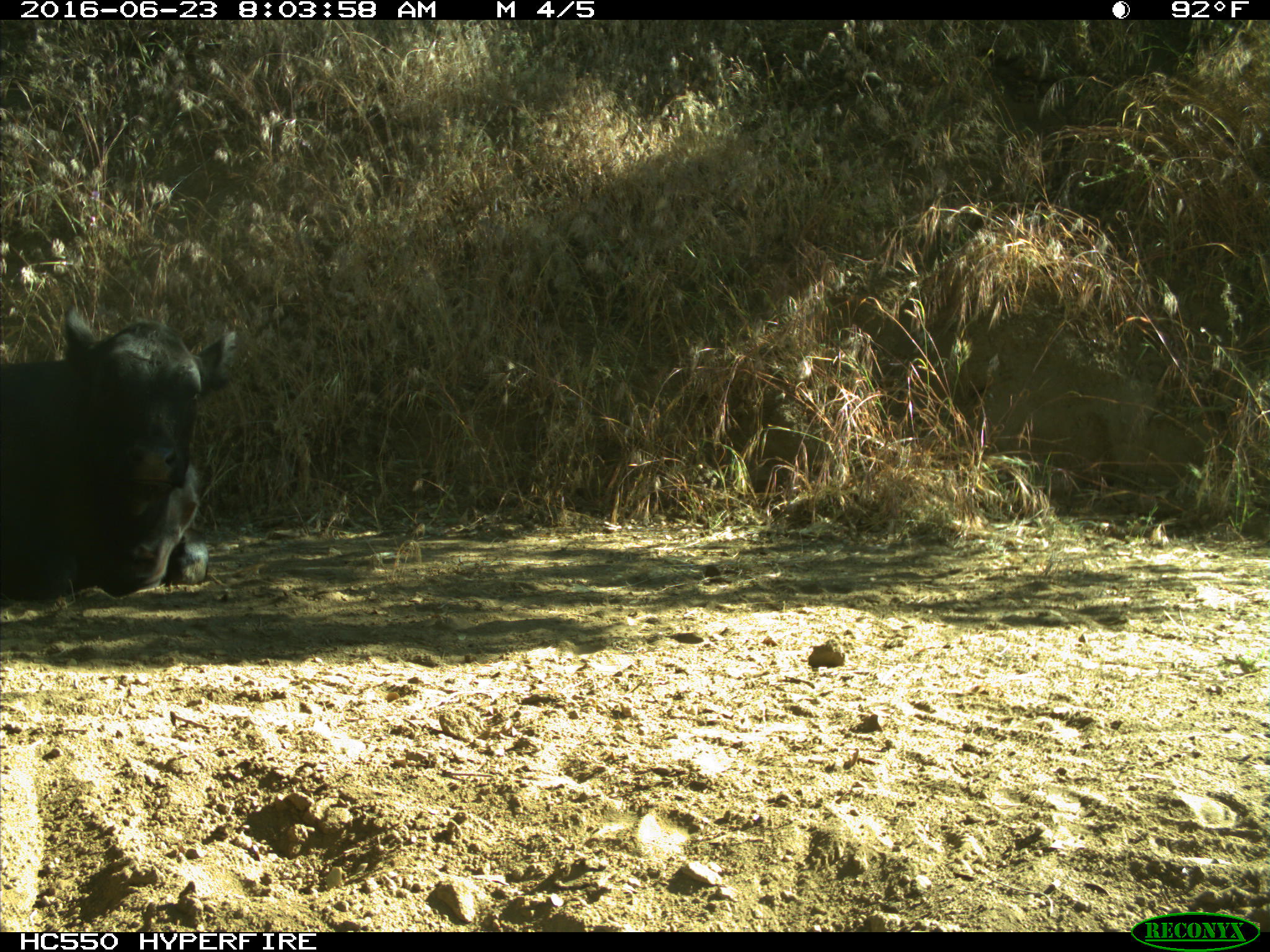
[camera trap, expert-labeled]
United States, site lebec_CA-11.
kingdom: Animalia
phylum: Chordata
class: Mammalia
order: Artiodactyla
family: Bovidae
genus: Bos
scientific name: Bos taurus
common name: domestic cow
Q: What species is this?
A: Bos taurus (domestic cow).